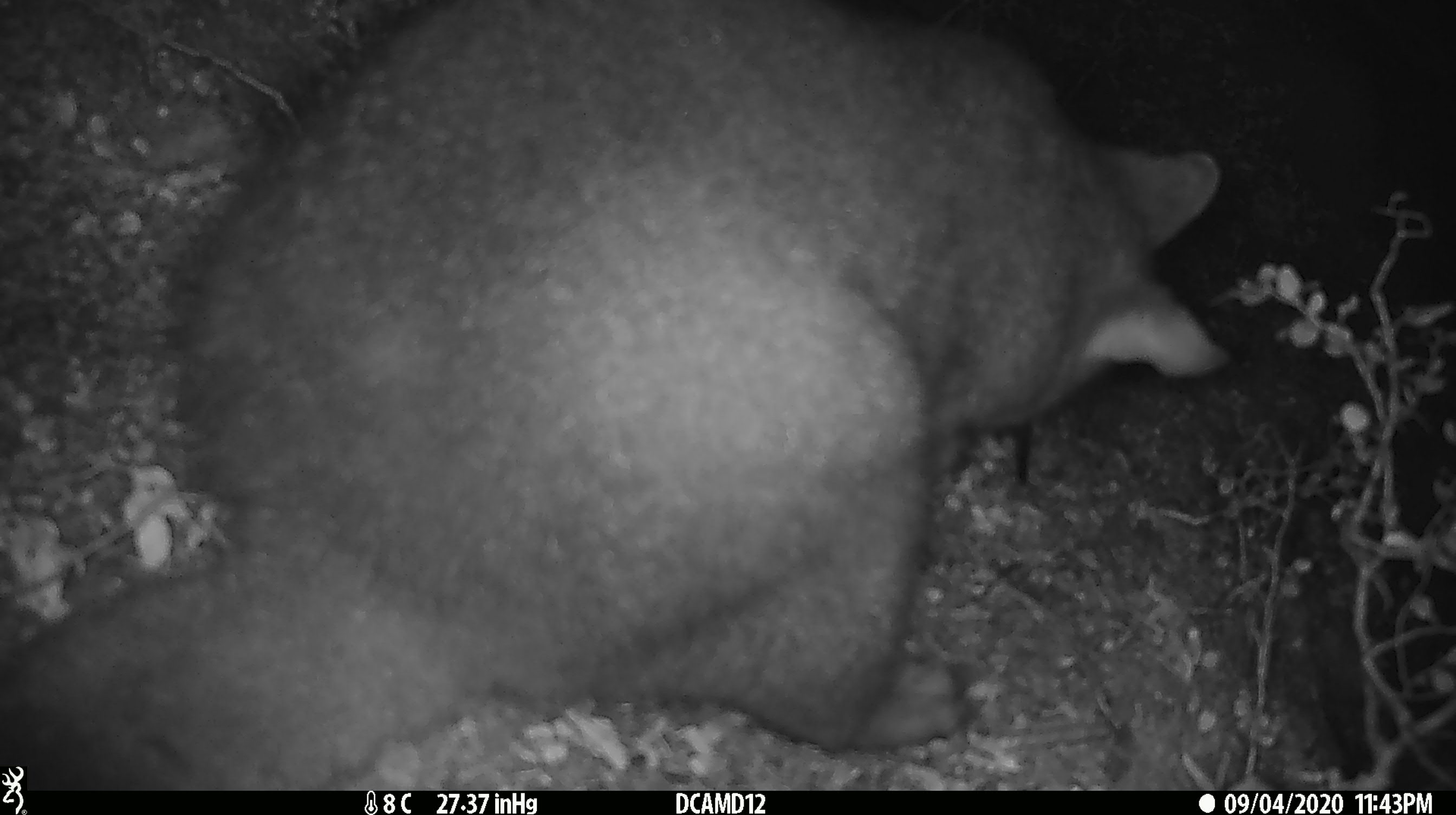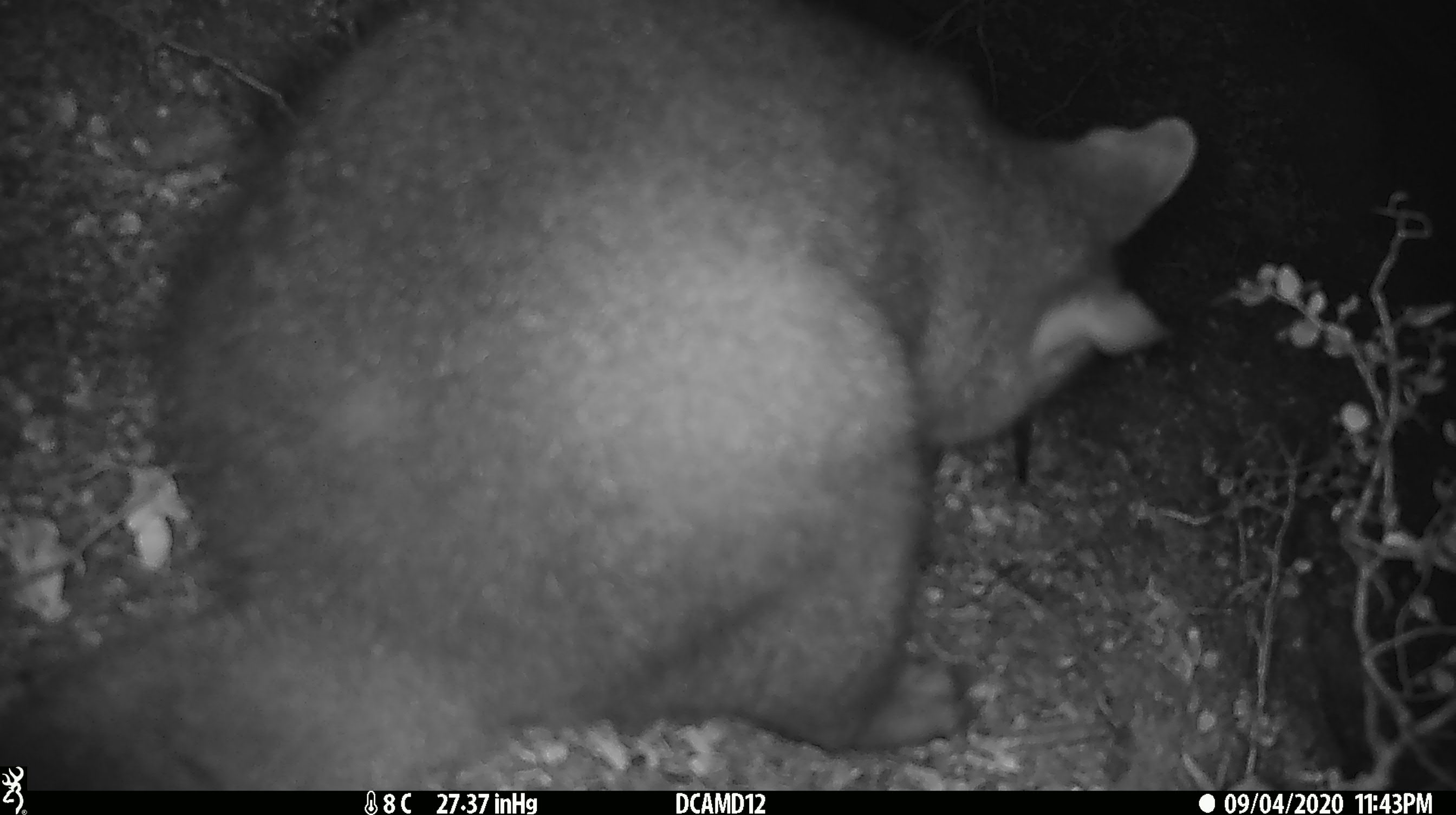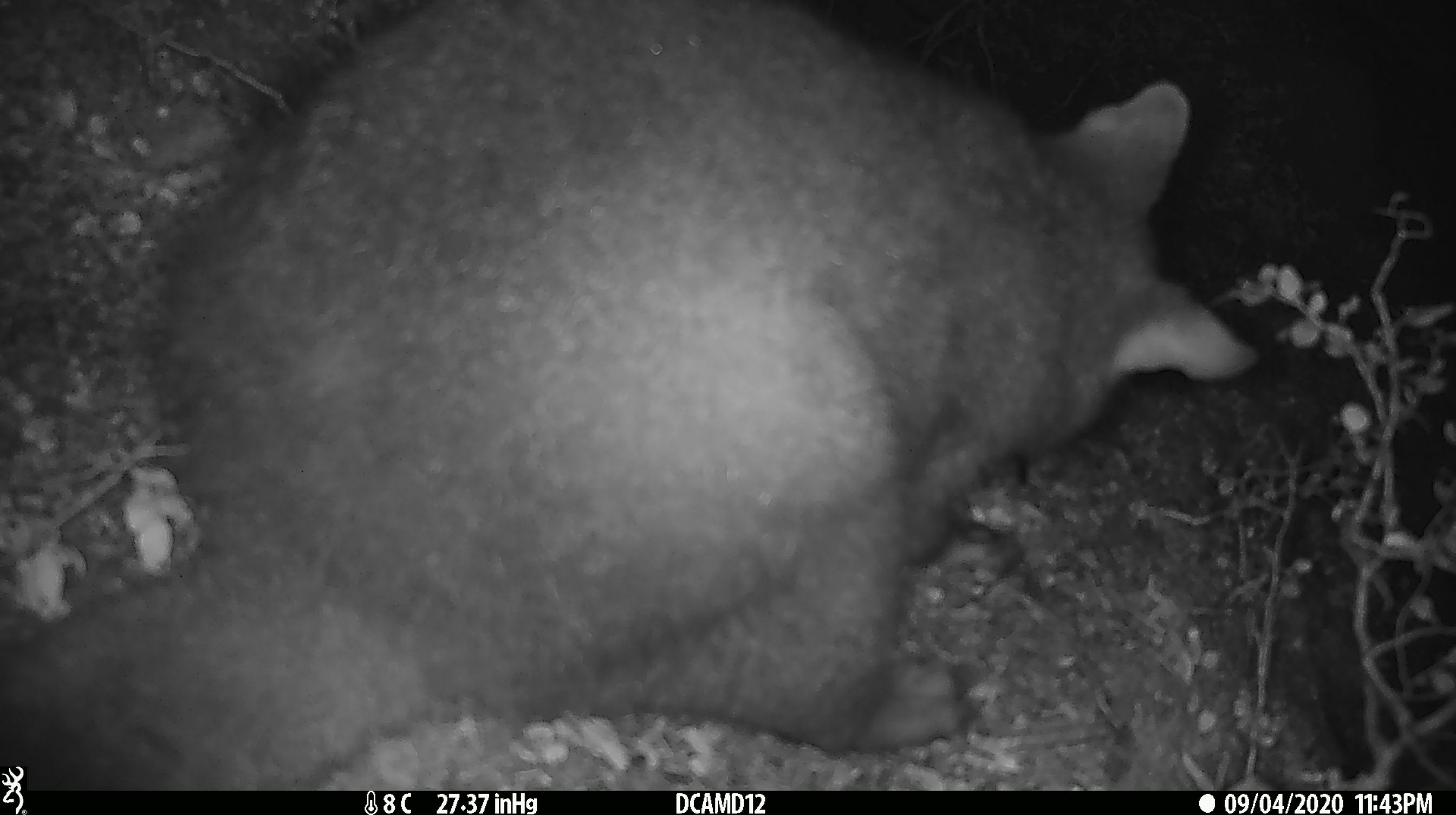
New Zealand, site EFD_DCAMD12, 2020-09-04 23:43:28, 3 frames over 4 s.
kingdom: Animalia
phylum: Chordata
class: Mammalia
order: Diprotodontia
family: Phalangeridae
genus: Trichosurus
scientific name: Trichosurus vulpecula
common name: common brushtail possum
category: possum